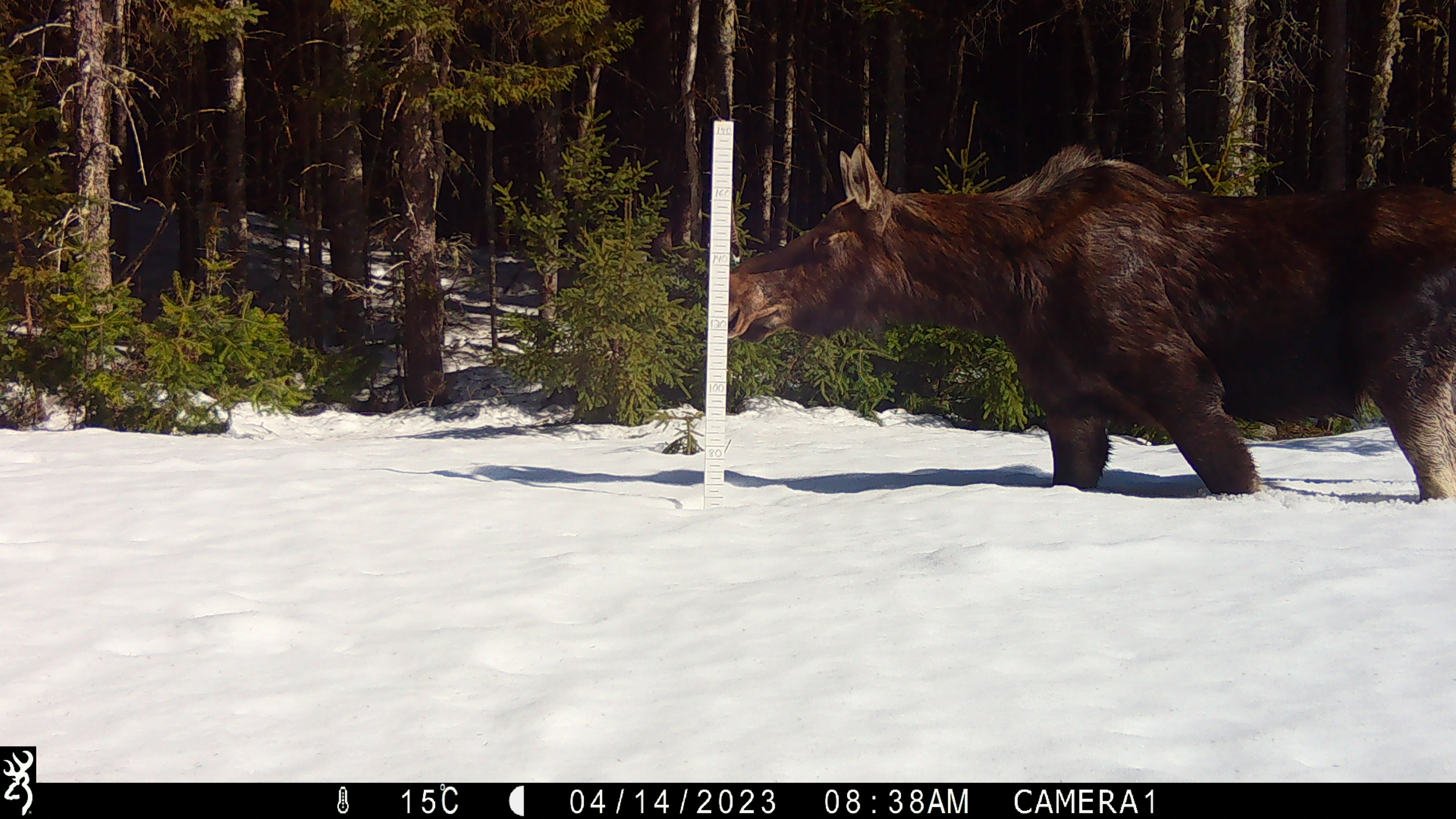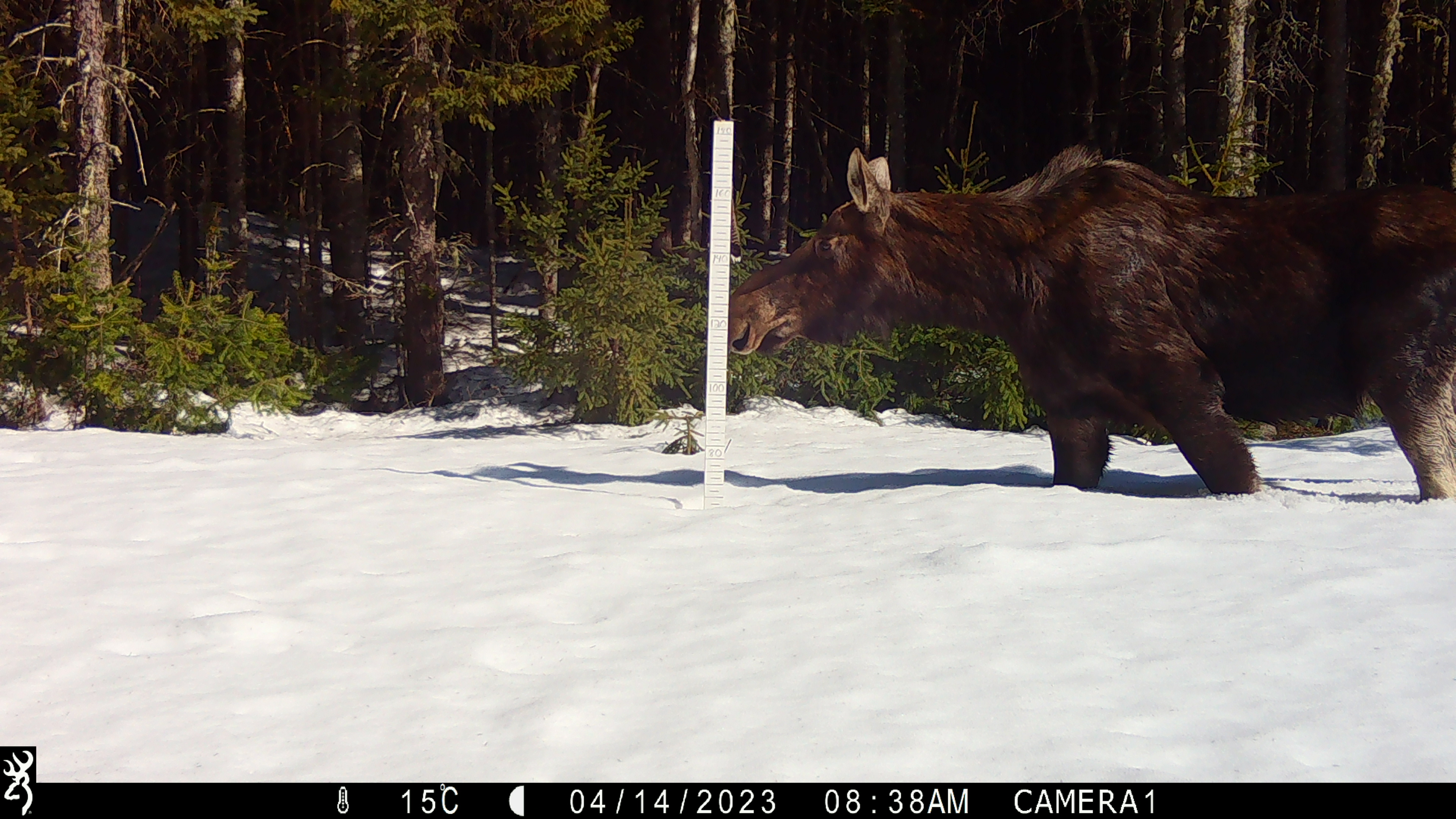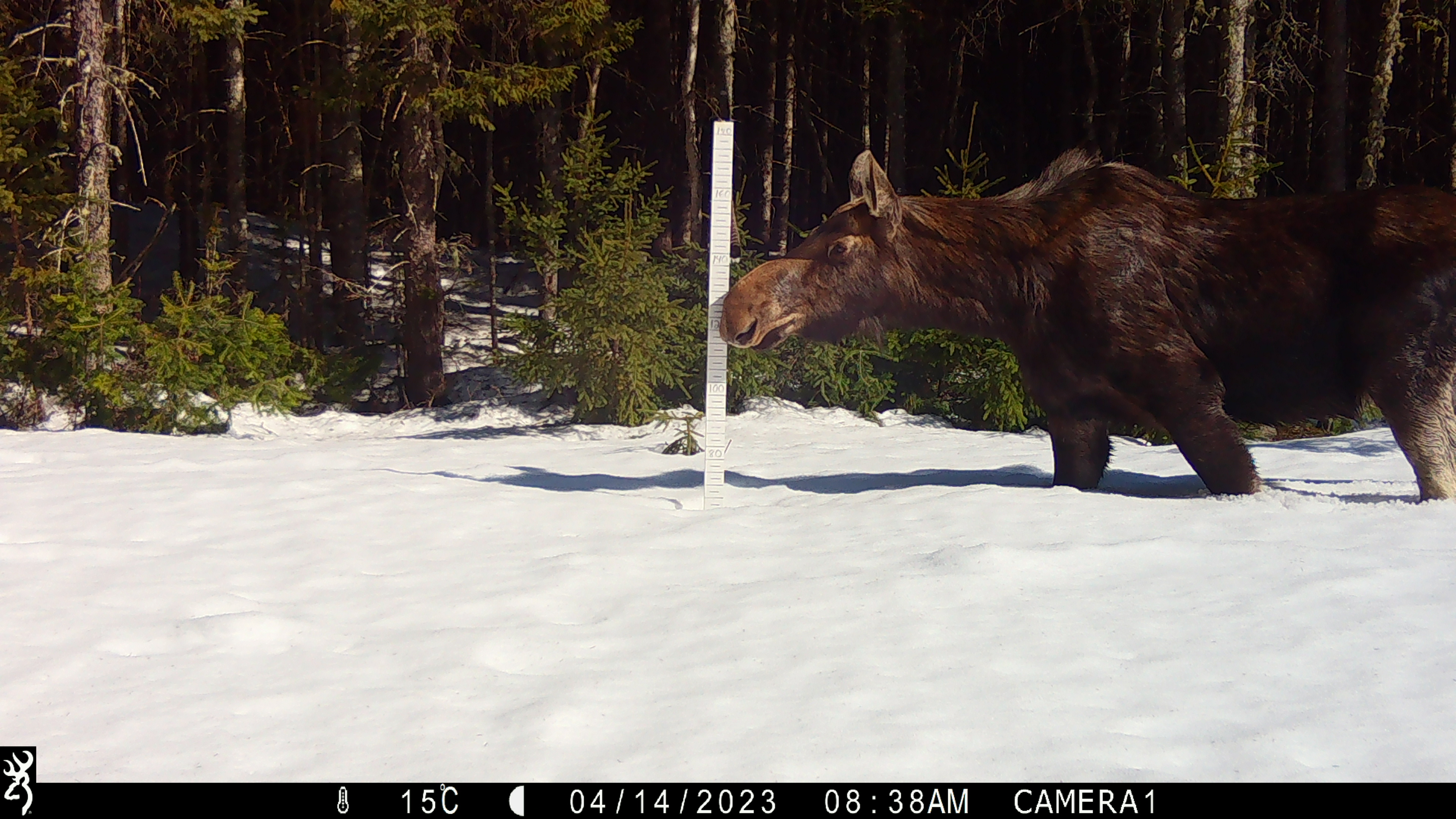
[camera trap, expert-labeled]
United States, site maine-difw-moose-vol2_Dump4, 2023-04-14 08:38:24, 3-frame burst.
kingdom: Animalia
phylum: Chordata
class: Mammalia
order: Artiodactyla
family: Cervidae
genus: Alces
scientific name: Alces alces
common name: moose